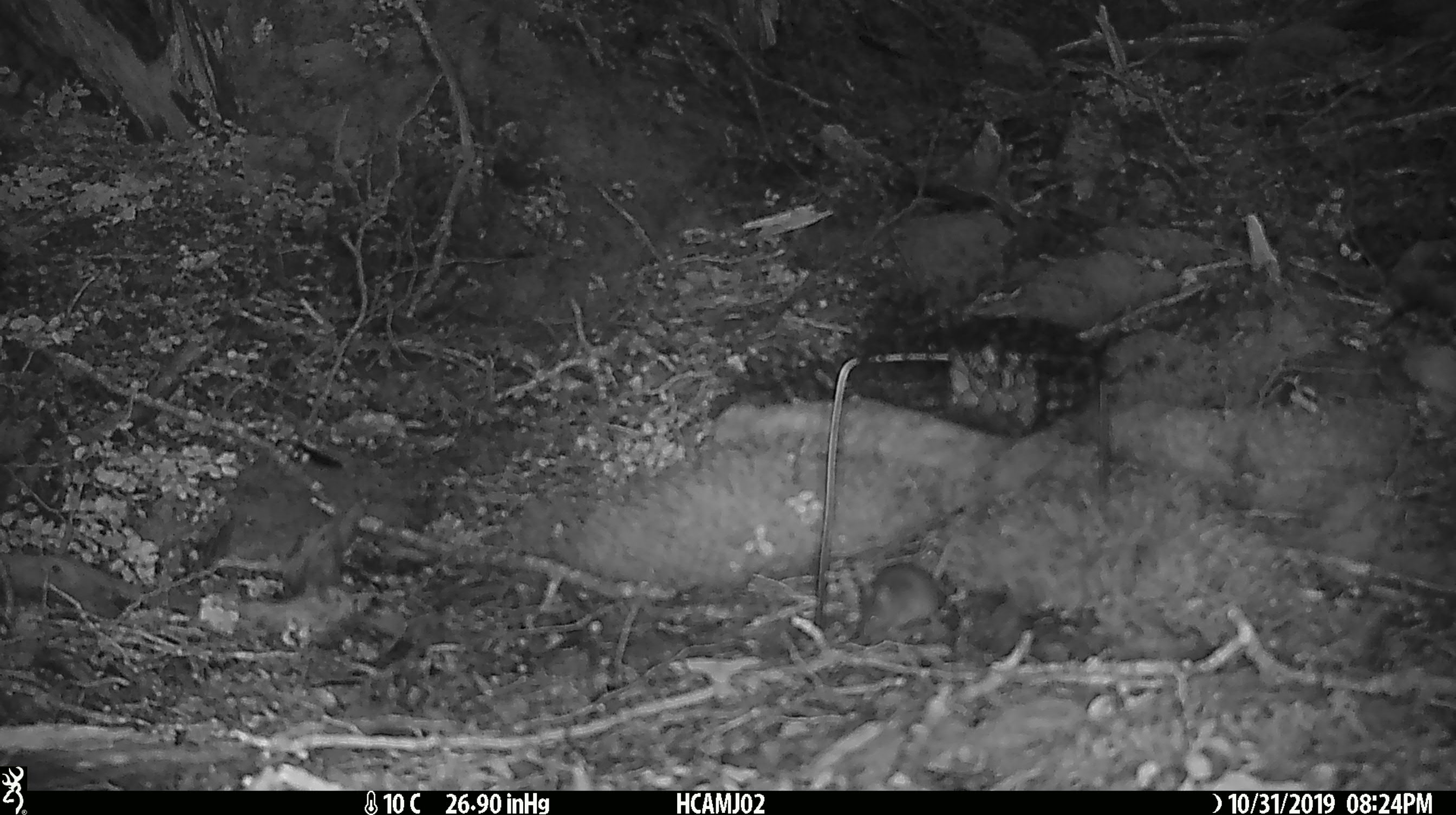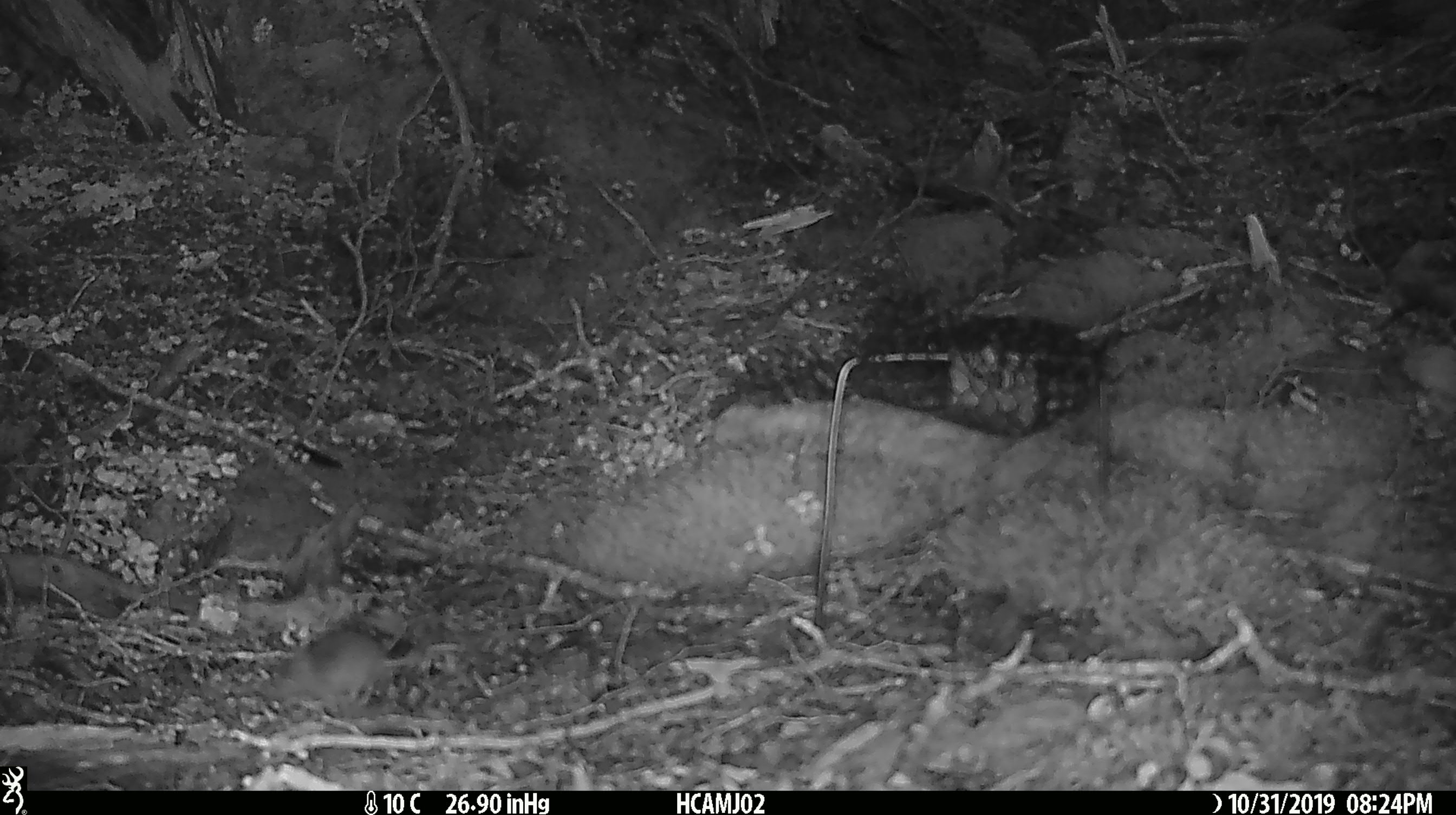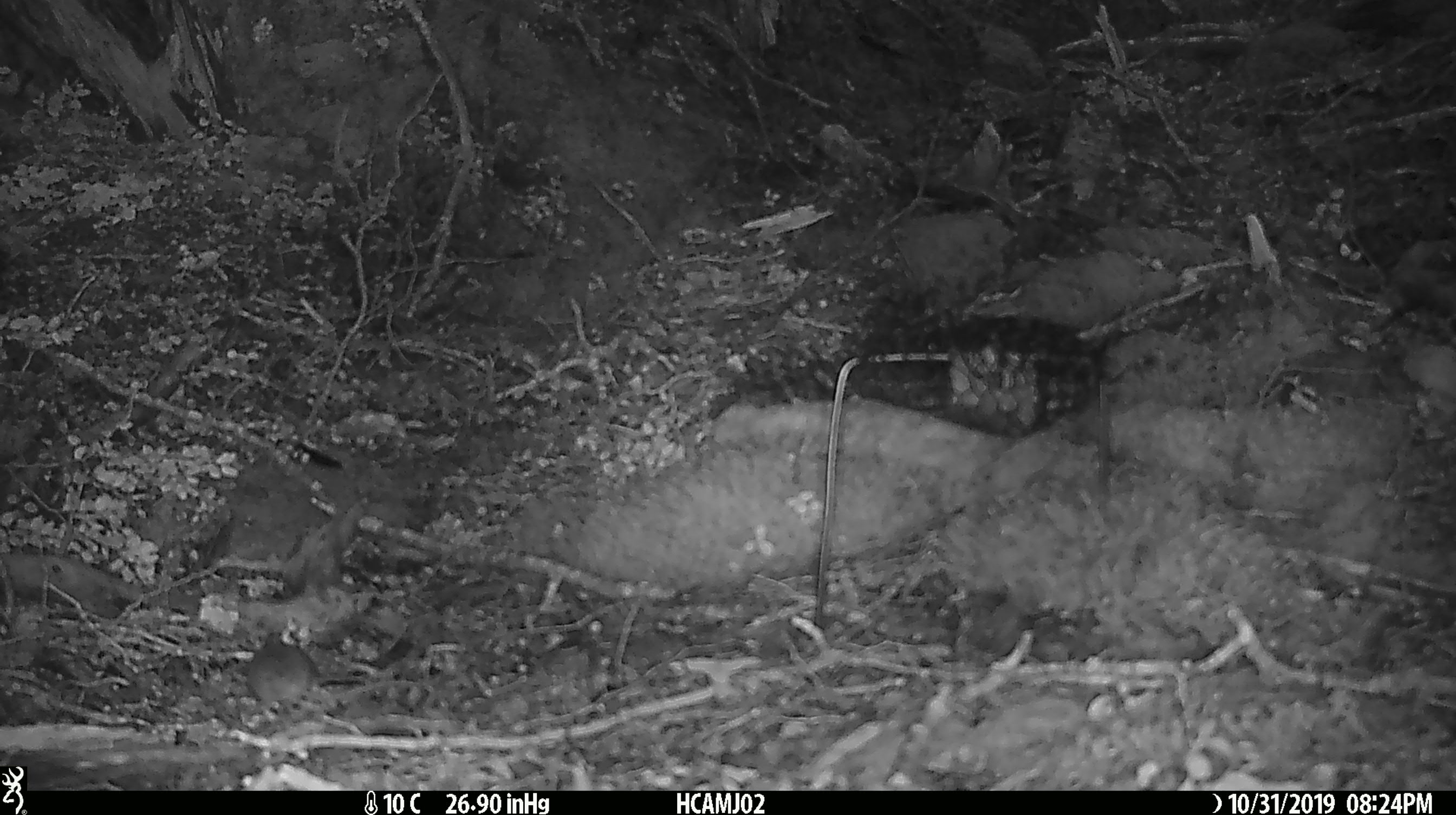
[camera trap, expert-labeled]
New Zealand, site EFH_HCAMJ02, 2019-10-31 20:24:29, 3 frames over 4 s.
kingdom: Animalia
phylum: Chordata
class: Mammalia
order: Rodentia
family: Muridae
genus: Mus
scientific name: Mus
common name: mouse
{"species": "mouse (Mus)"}